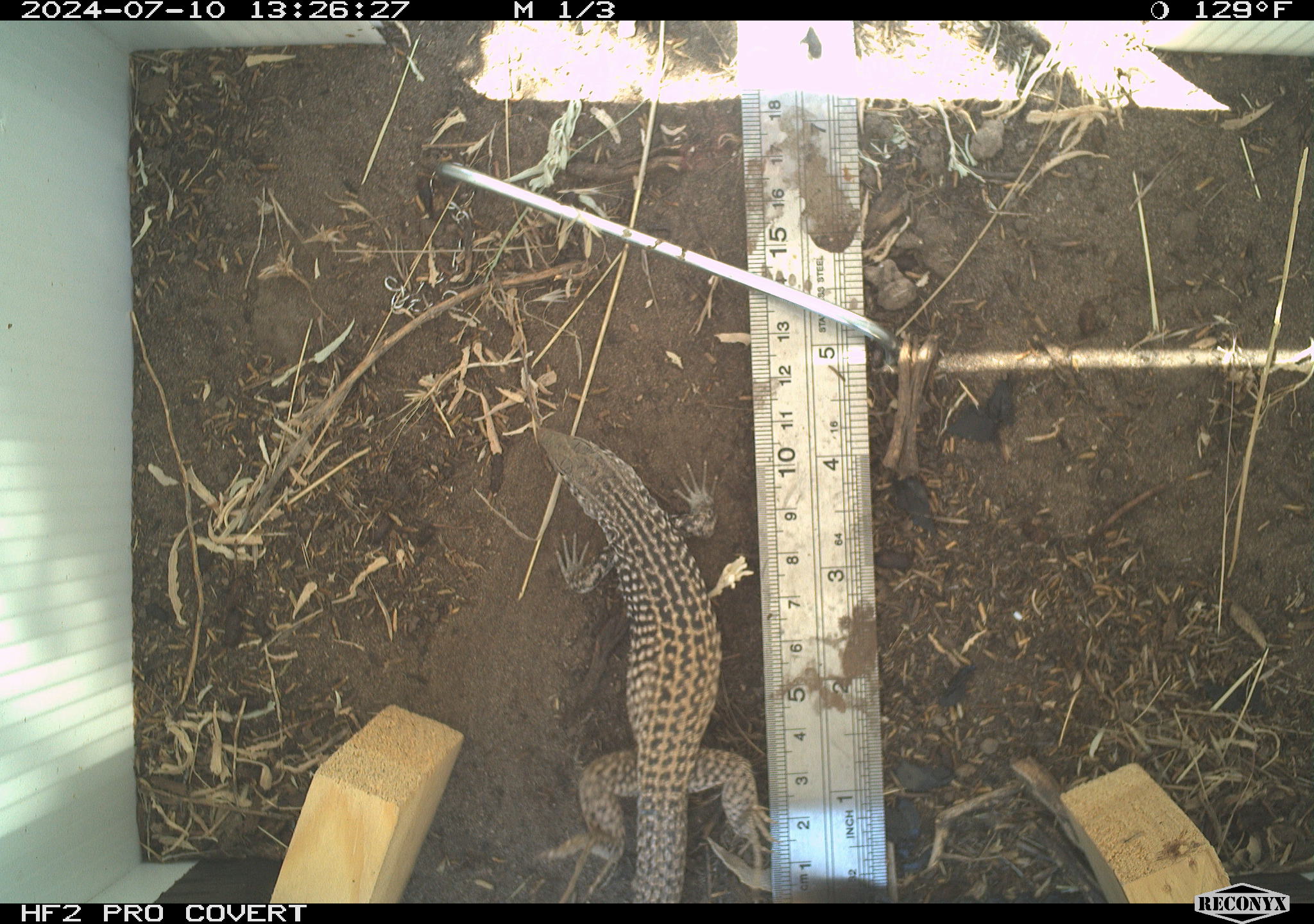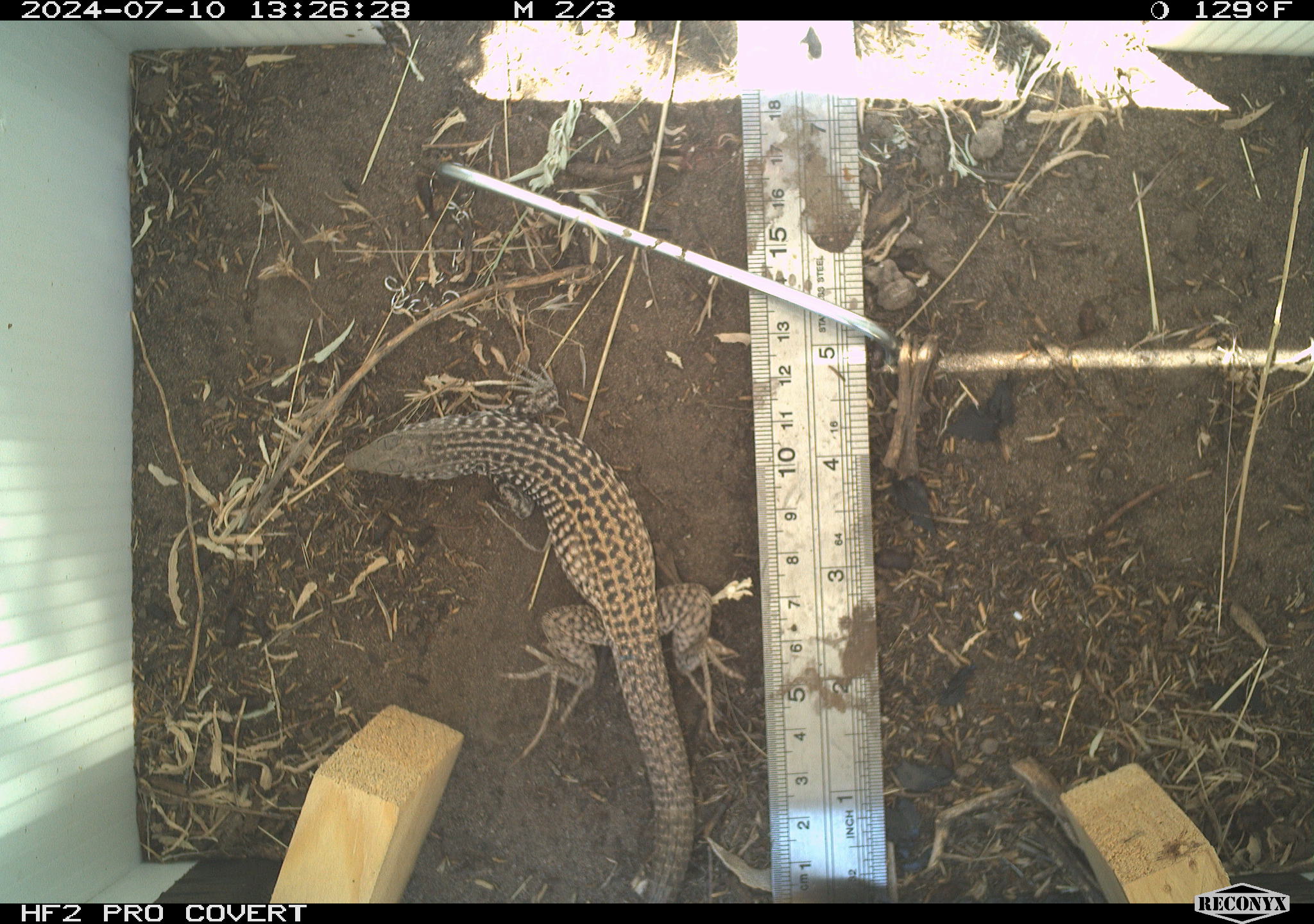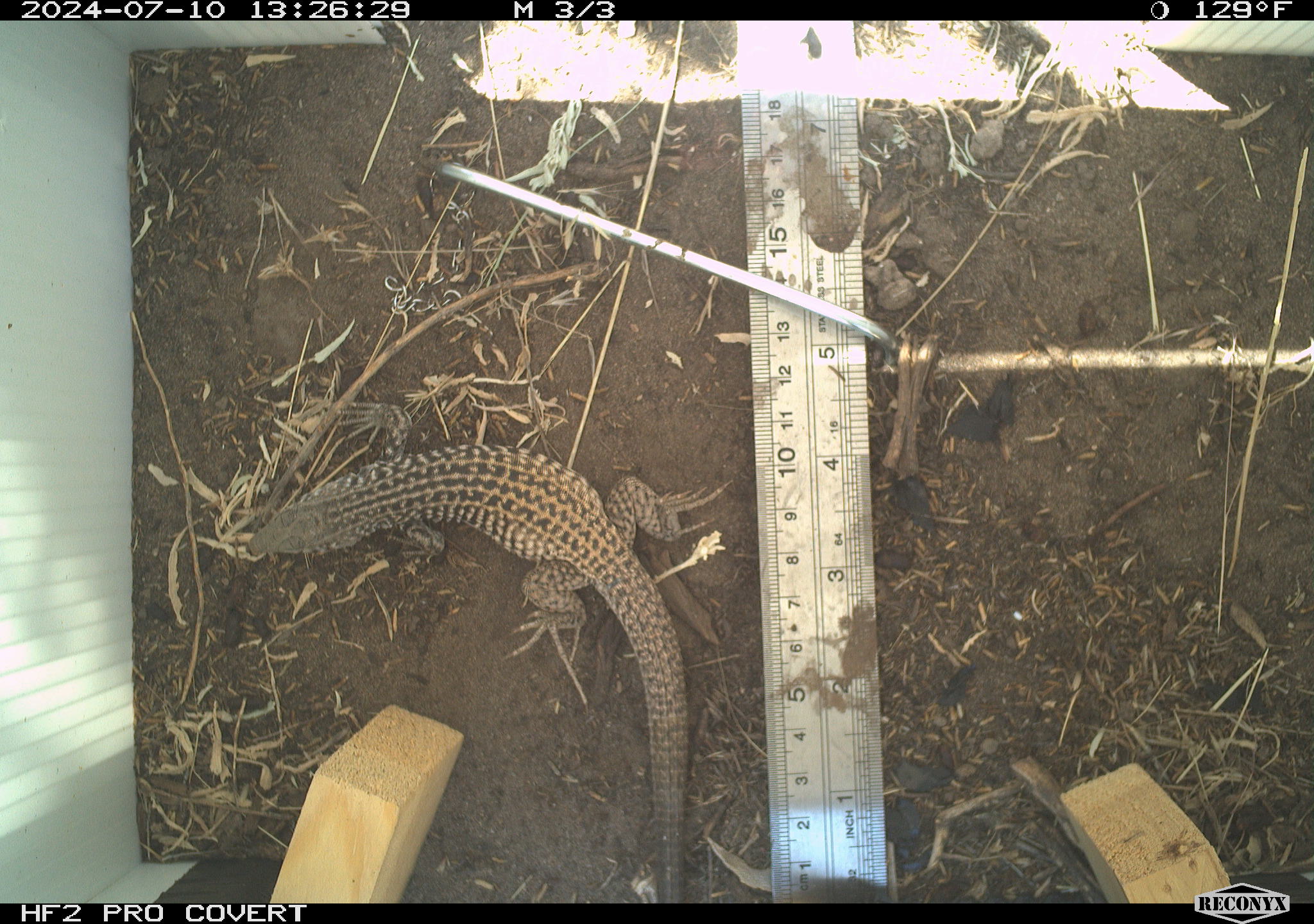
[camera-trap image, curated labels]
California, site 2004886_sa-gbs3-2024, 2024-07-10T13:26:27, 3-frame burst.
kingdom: Animalia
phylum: Chordata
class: Reptilia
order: Squamata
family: Teiidae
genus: Aspidoscelis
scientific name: Aspidoscelis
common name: whiptail lizards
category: aspidoscelis species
Aspidoscelis species (whiptail lizards) (Aspidoscelis).